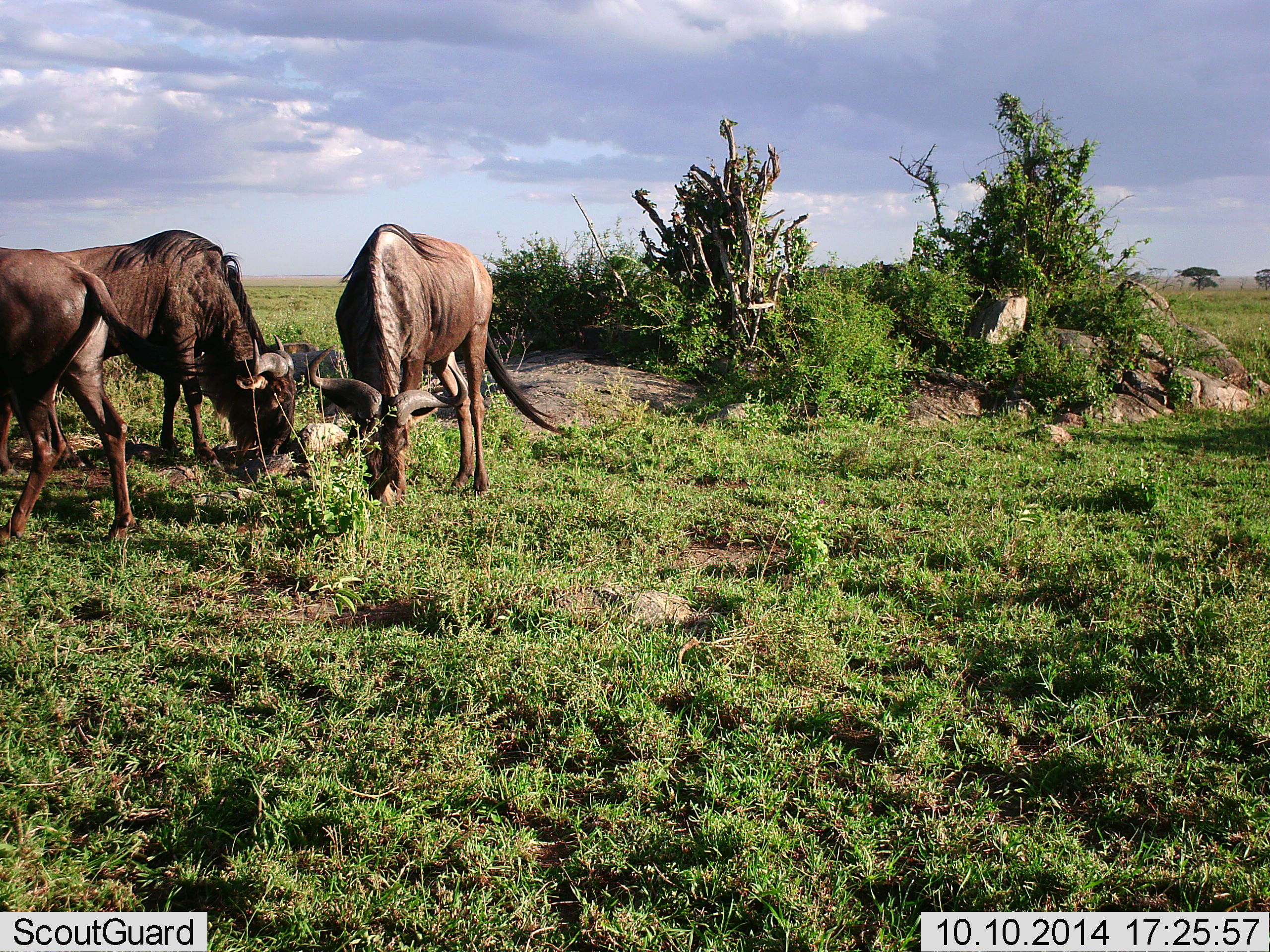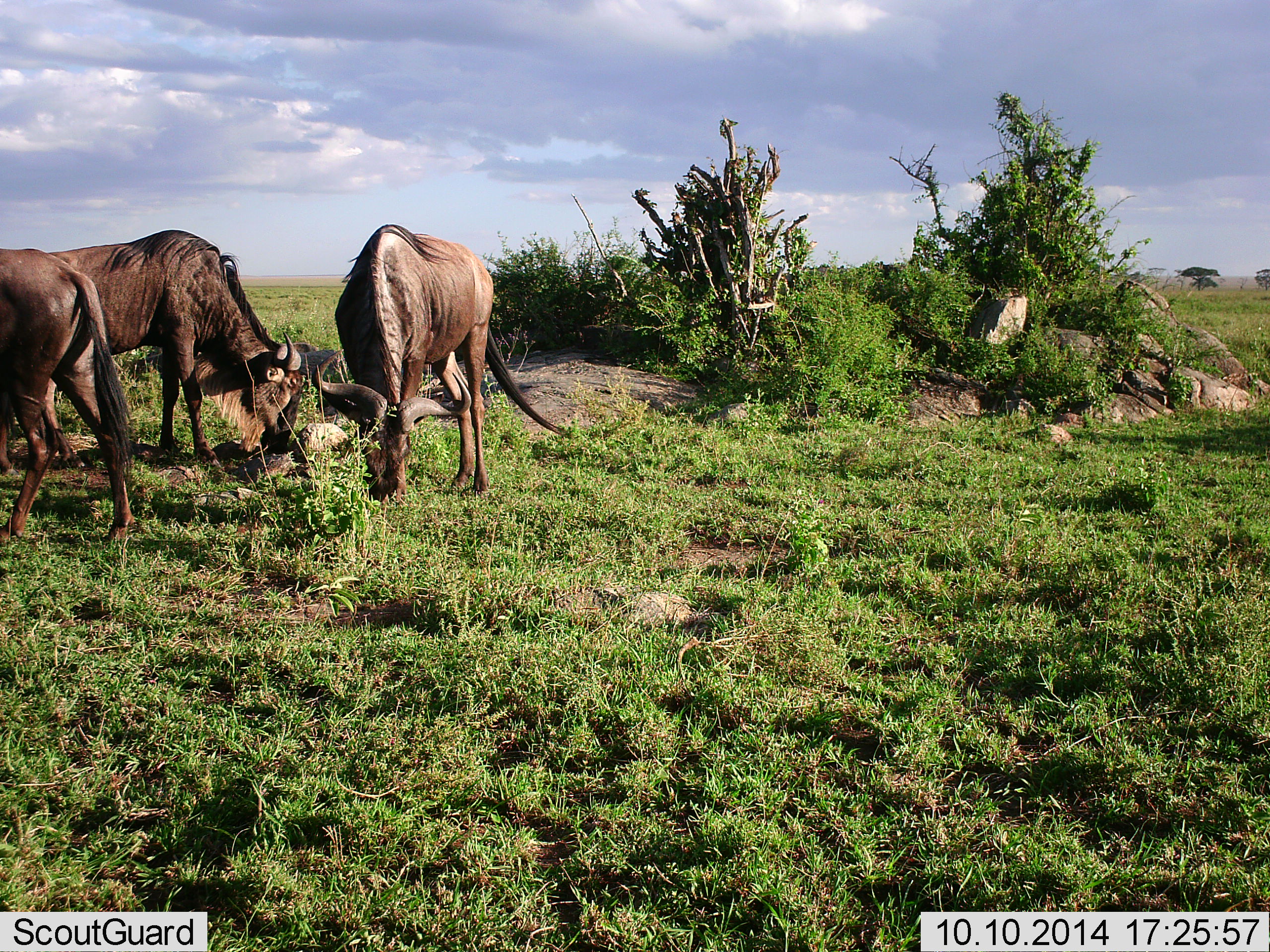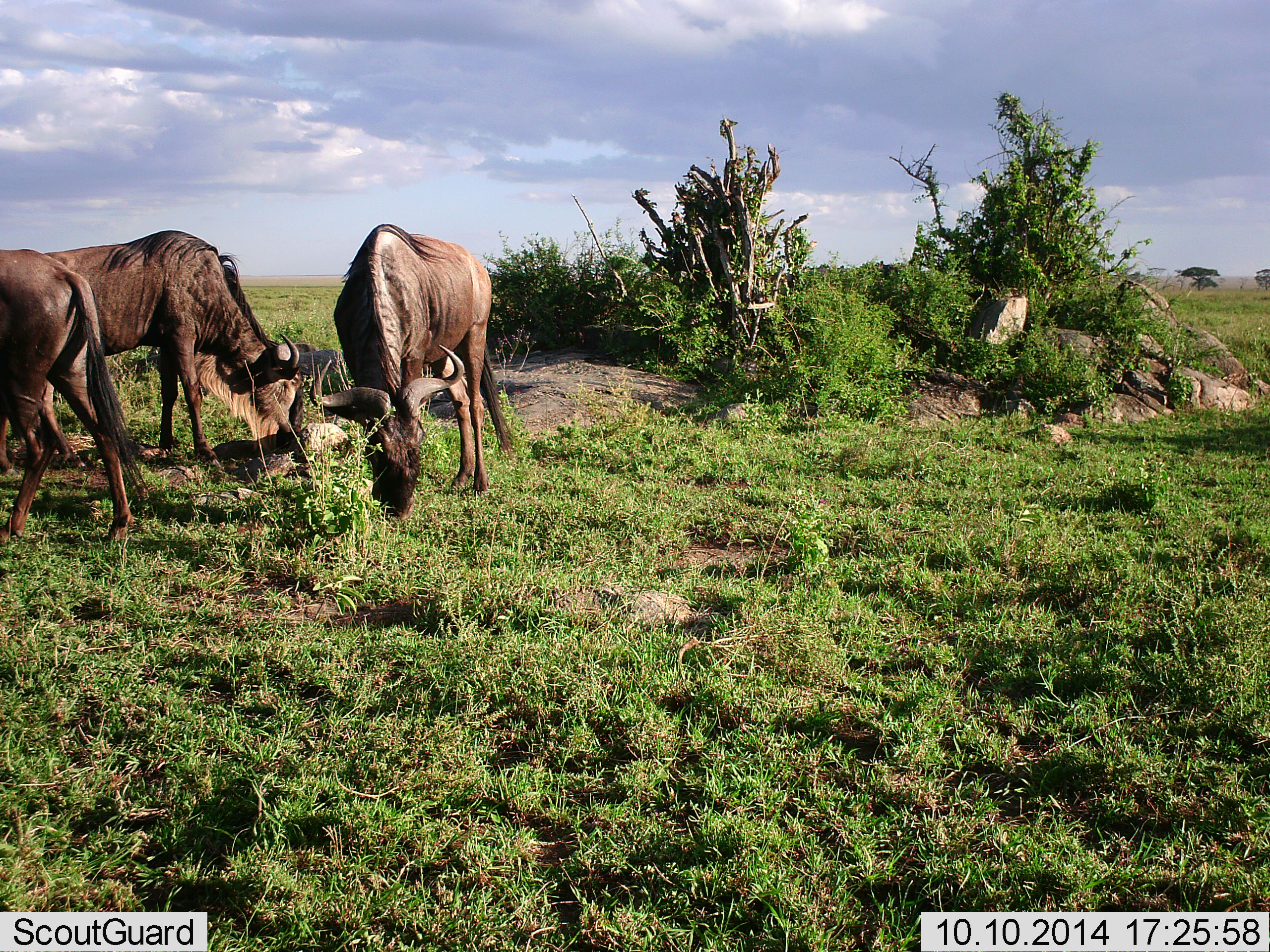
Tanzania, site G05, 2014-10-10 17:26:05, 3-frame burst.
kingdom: Animalia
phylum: Chordata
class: Mammalia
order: Artiodactyla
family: Bovidae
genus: Connochaetes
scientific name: Connochaetes taurinus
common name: blue wildebeest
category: wildebeest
Wildebeest (blue wildebeest) (Connochaetes taurinus), count 3. Behavior (volunteer vote fractions): standing 10%, resting 0%, moving 0%, interacting 0%. Young present (vote fraction): 0%. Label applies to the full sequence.